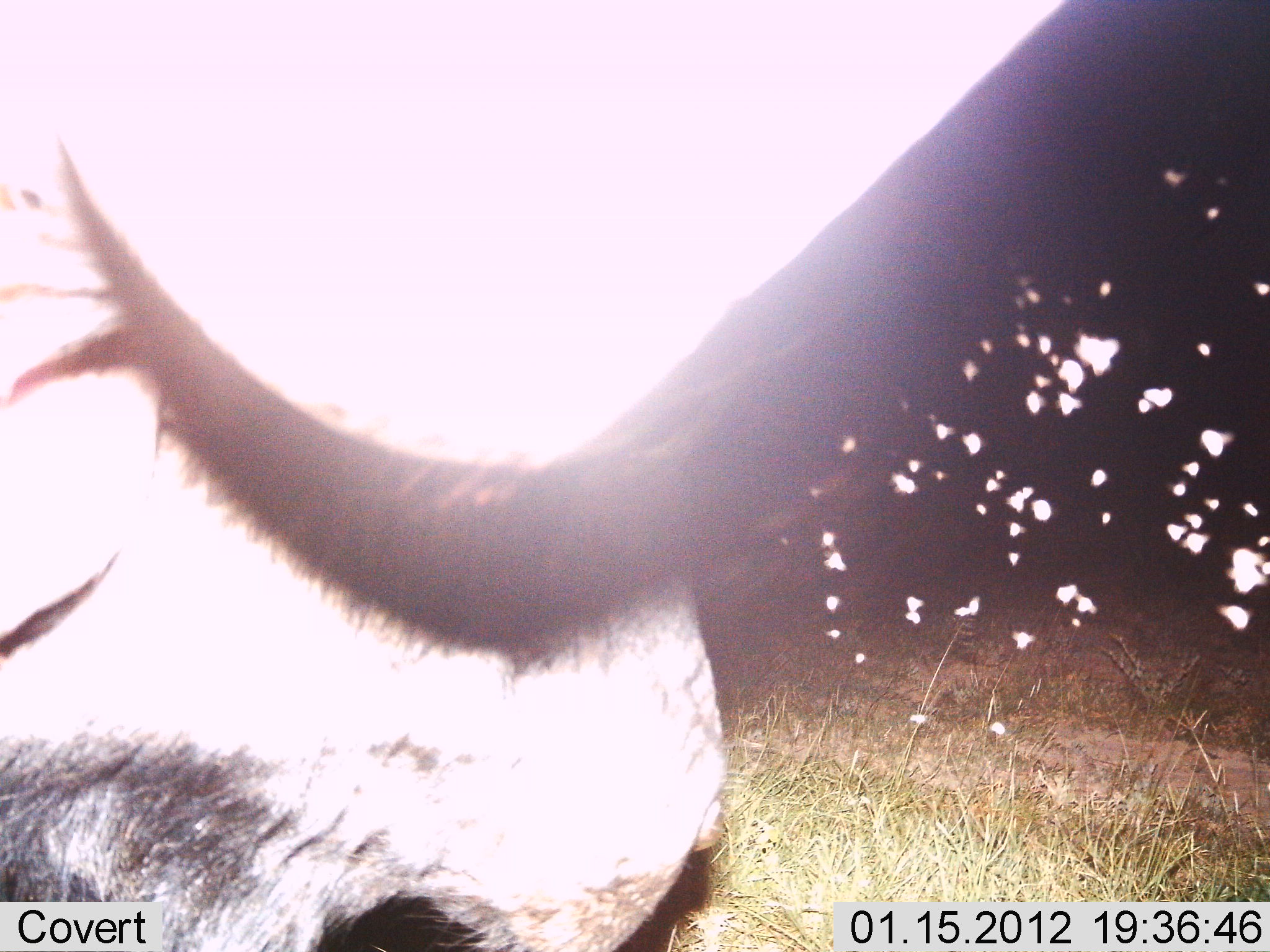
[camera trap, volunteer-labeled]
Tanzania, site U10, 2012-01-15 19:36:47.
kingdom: Animalia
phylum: Chordata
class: Mammalia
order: Artiodactyla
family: Bovidae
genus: Connochaetes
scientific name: Connochaetes taurinus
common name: blue wildebeest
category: wildebeest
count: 1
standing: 75%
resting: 17%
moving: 8%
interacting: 0%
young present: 0%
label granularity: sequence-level